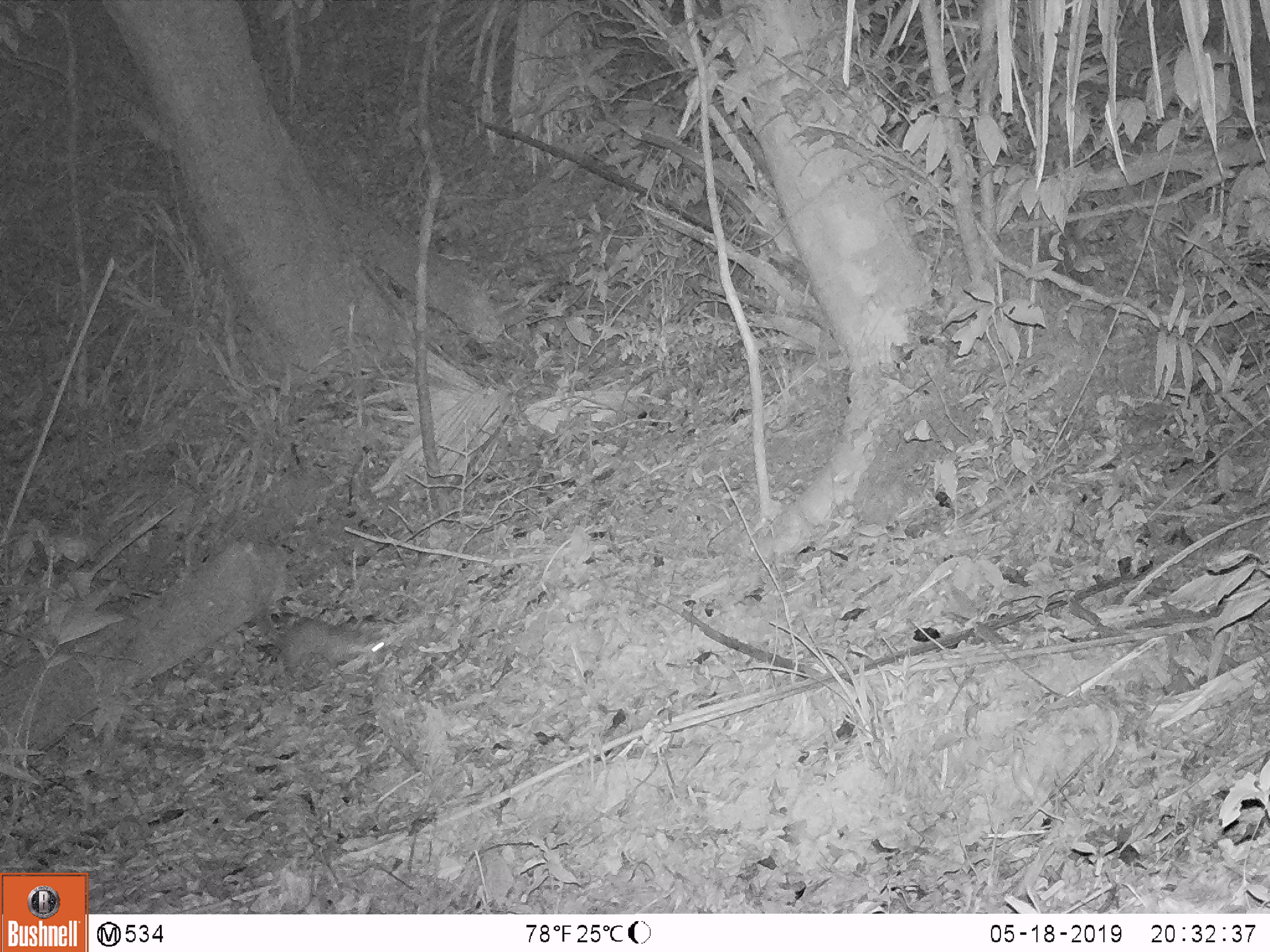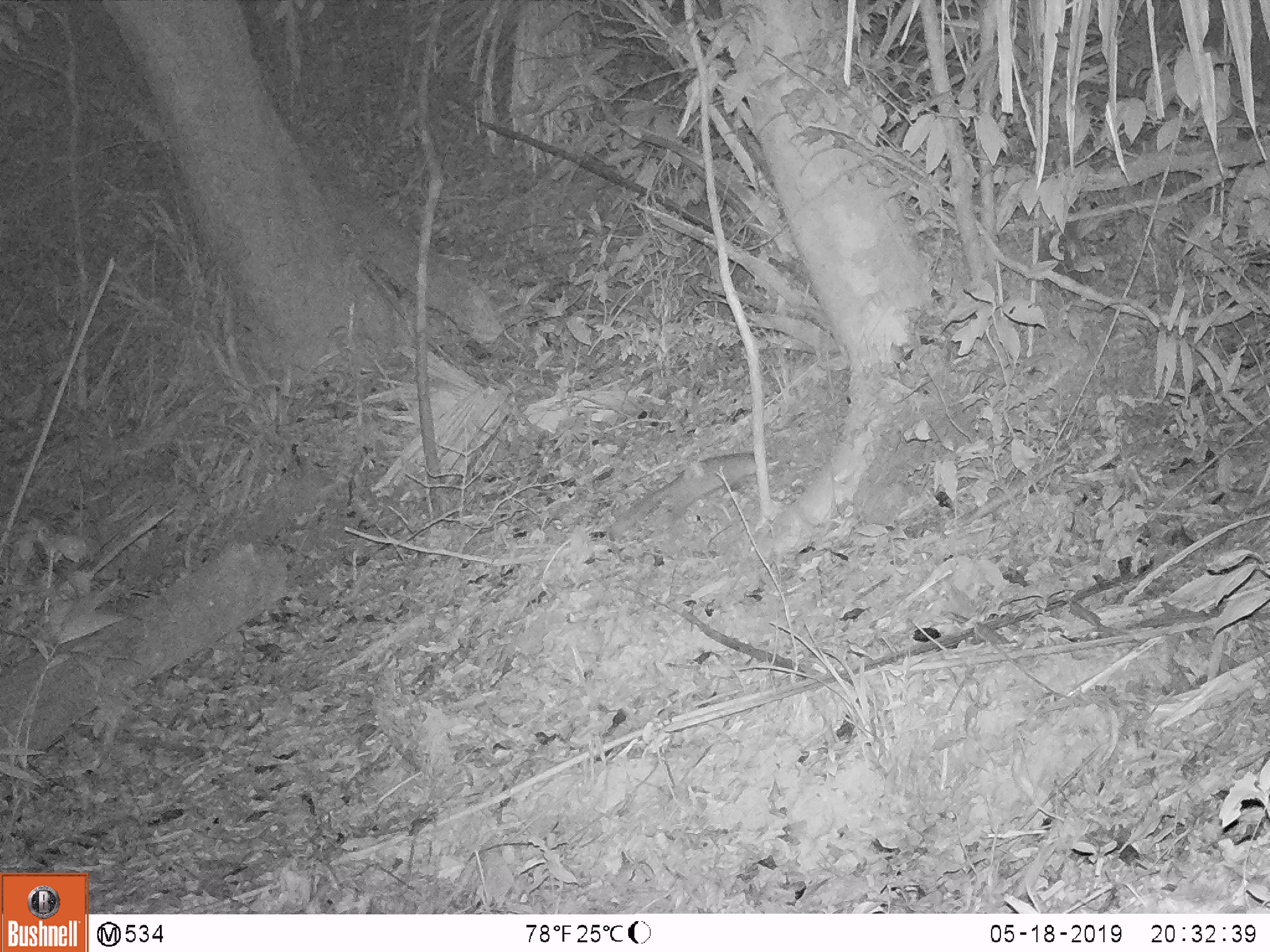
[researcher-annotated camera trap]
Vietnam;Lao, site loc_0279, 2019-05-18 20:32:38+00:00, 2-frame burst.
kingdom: Animalia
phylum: Chordata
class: Mammalia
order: Carnivora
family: Mustelidae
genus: Melogale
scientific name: Melogale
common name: ferret badger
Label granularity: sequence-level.